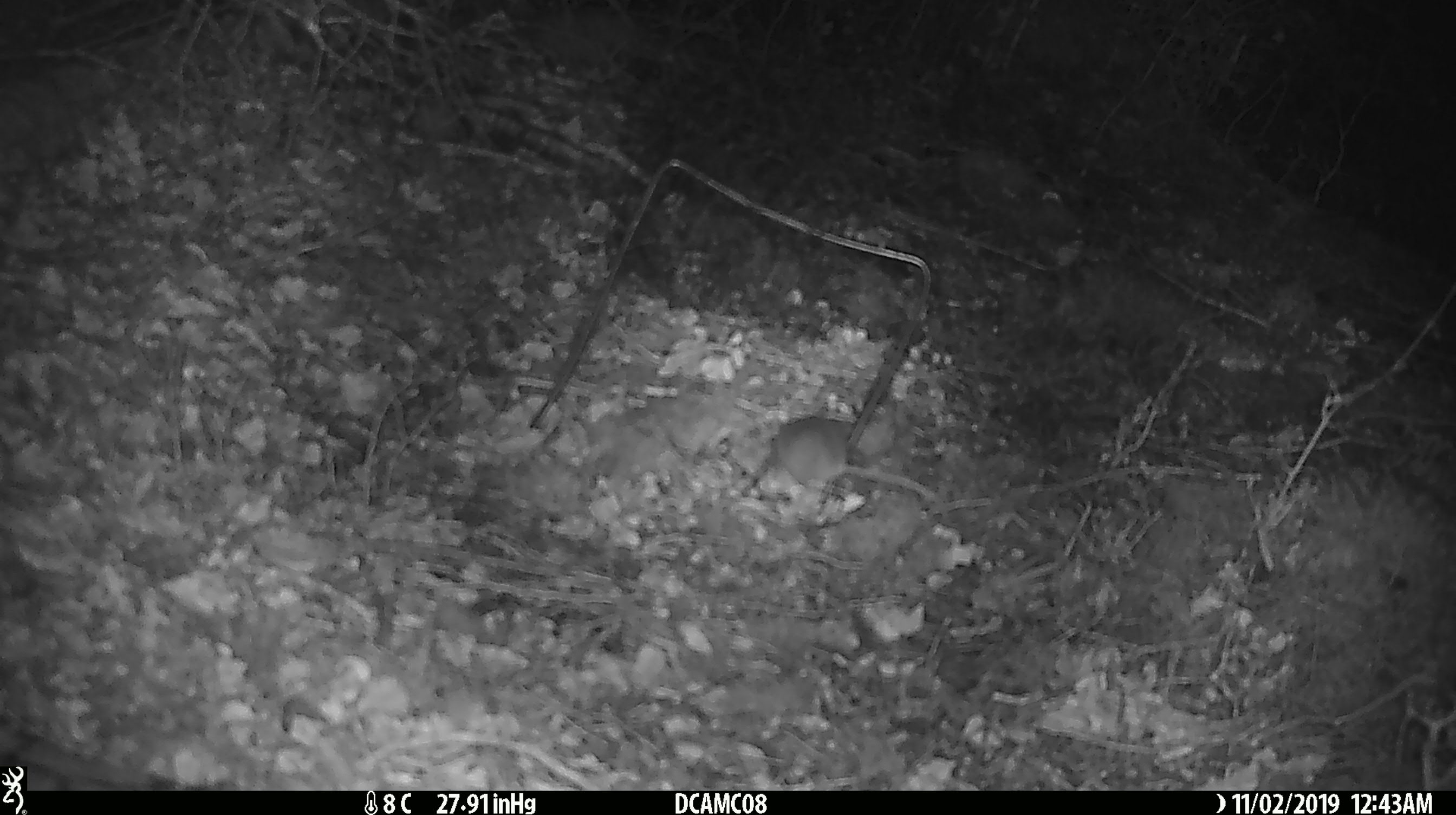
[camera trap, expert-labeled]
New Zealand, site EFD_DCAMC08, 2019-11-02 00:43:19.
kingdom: Animalia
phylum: Chordata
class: Mammalia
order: Rodentia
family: Muridae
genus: Mus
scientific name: Mus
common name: mouse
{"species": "mouse (Mus)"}